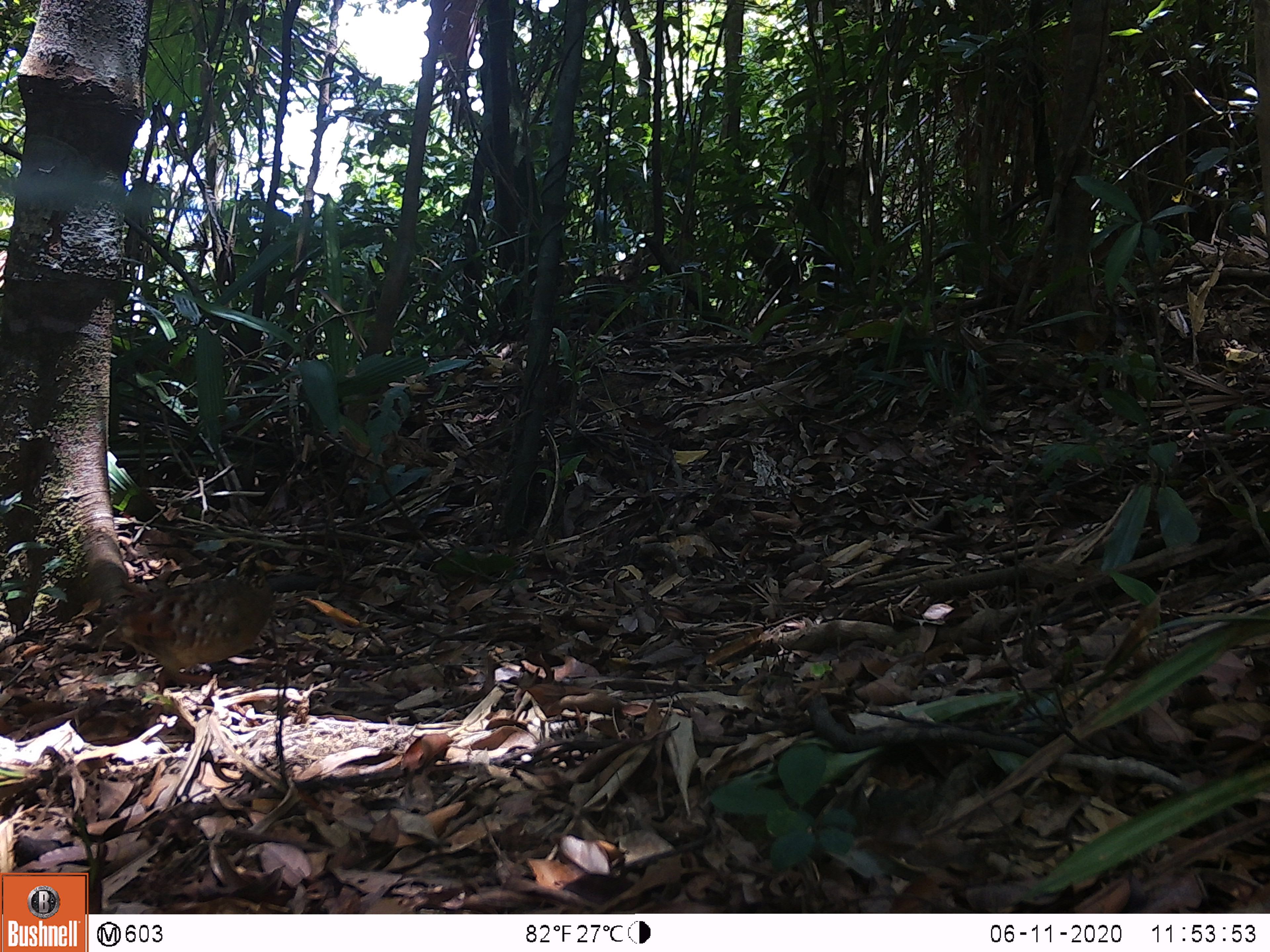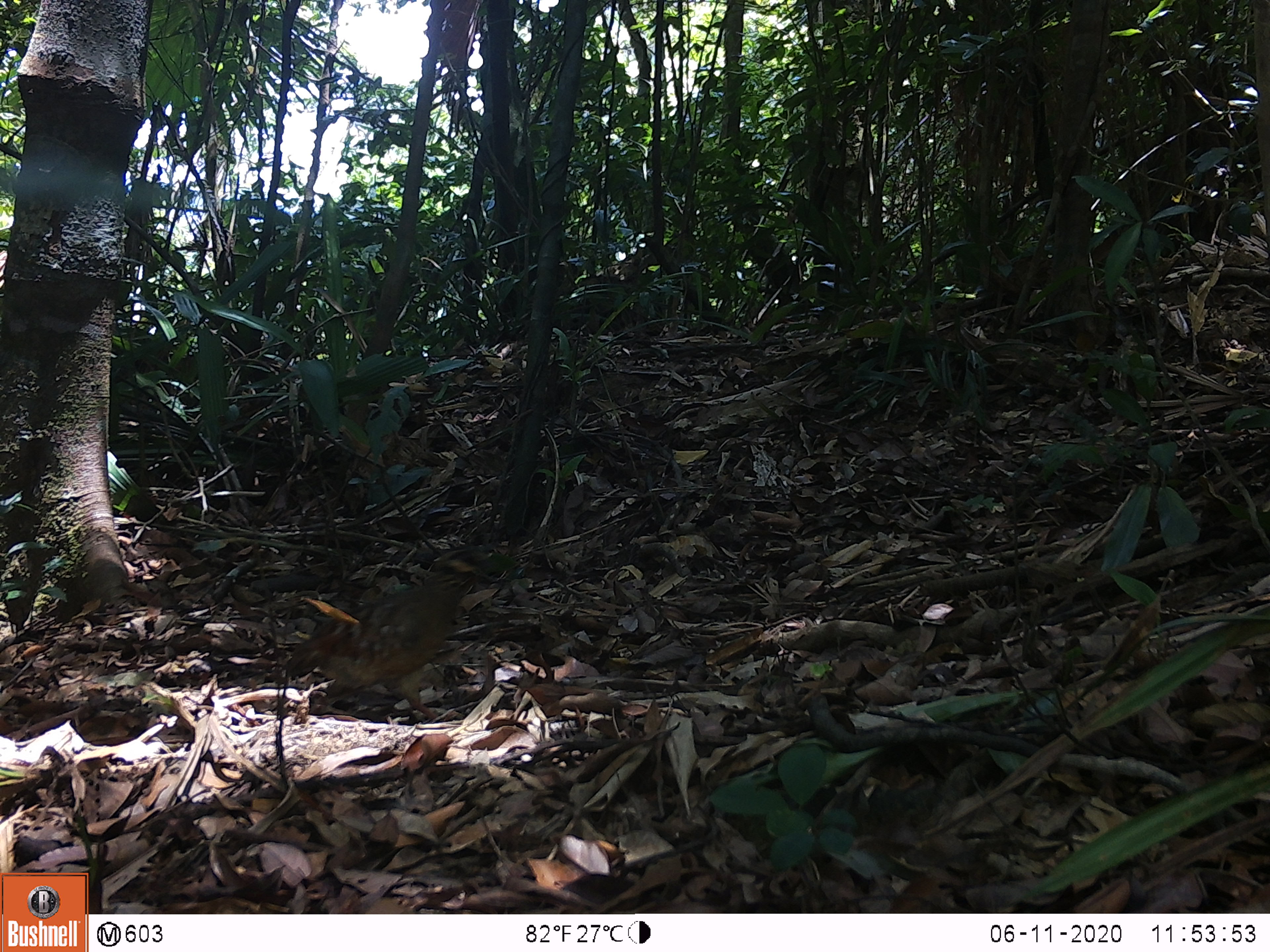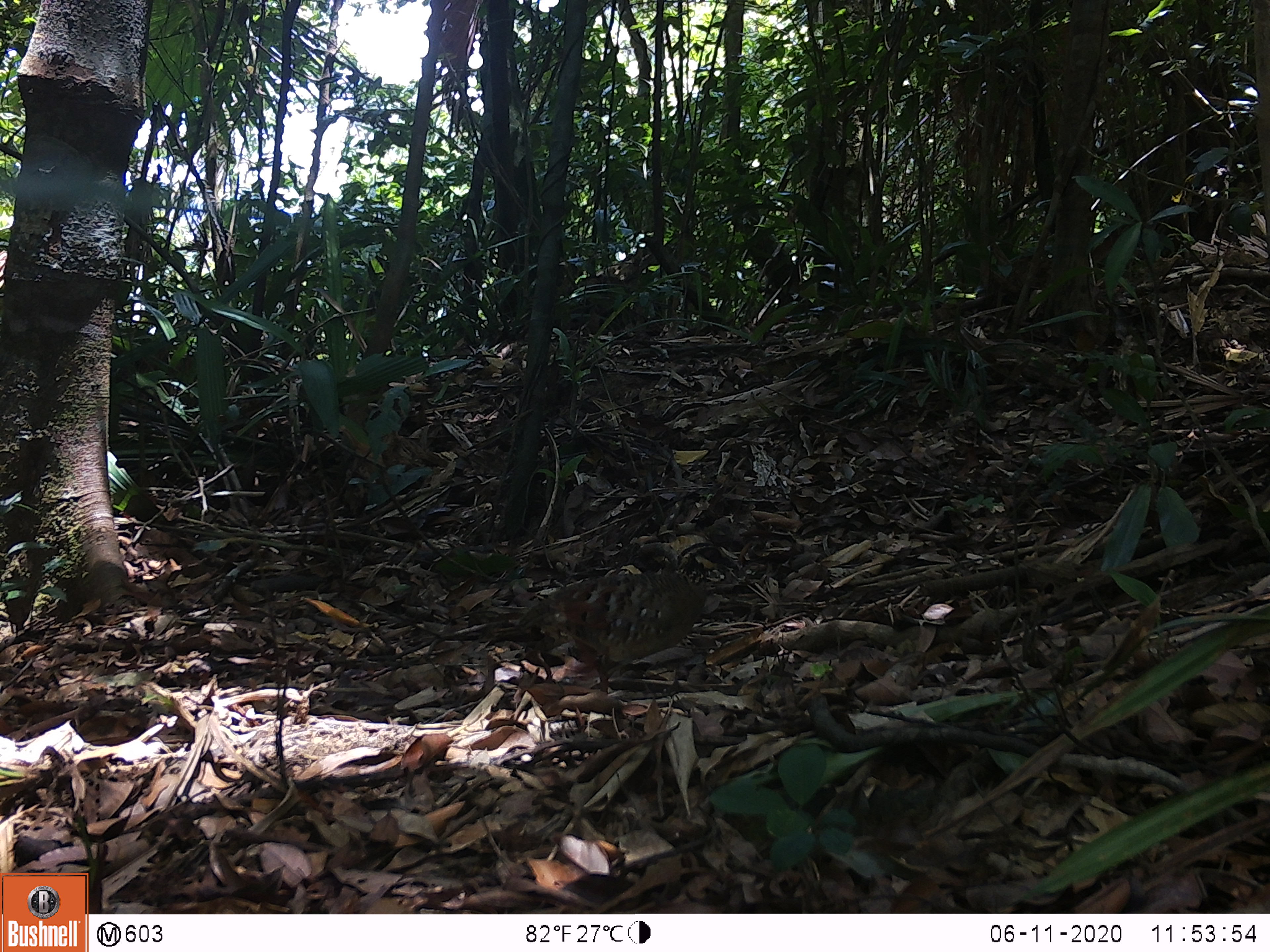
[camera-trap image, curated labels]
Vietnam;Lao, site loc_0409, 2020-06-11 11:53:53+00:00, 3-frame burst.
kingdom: Animalia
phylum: Chordata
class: Aves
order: Galliformes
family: Phasianidae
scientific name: Phasianidae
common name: partridge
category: unidentified partridge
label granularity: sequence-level